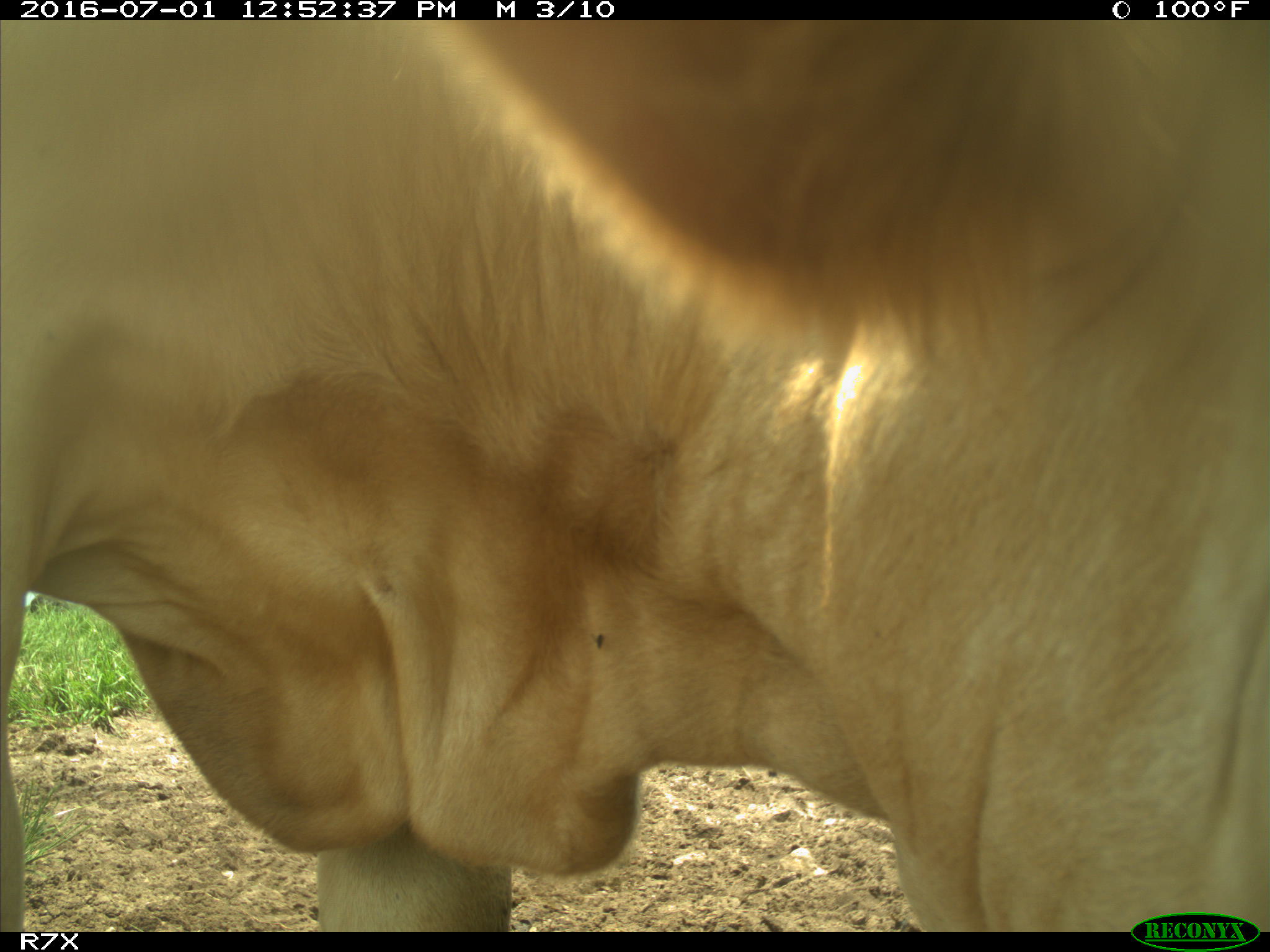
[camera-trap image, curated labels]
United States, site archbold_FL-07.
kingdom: Animalia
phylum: Chordata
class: Mammalia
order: Artiodactyla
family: Bovidae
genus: Bos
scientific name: Bos taurus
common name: domestic cow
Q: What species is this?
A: Bos taurus (domestic cow).